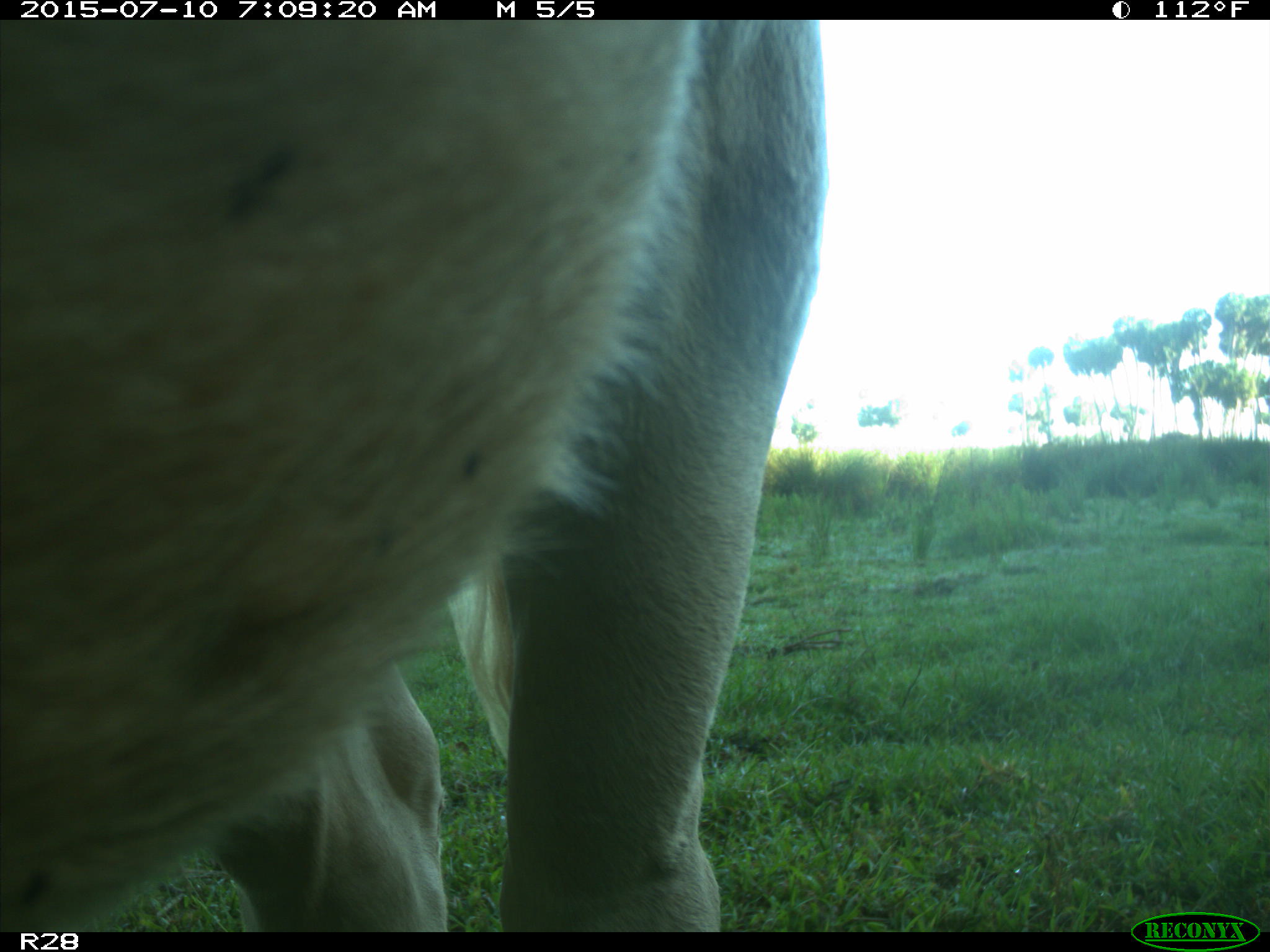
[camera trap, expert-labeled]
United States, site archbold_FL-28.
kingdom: Animalia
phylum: Chordata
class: Mammalia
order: Artiodactyla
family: Bovidae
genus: Bos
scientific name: Bos taurus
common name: domestic cow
Bos taurus (domestic cow).